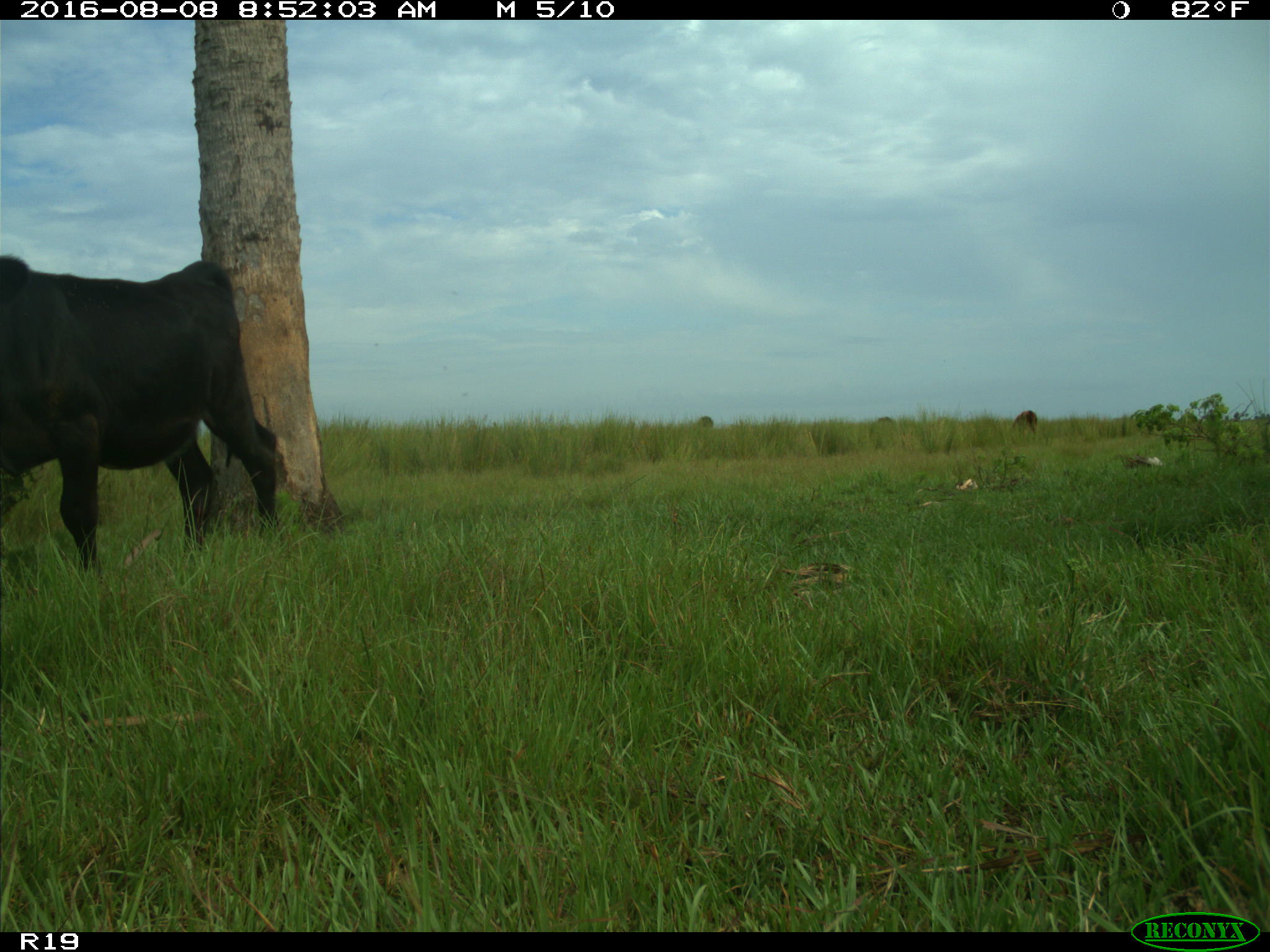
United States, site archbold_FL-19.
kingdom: Animalia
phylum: Chordata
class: Mammalia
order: Artiodactyla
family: Bovidae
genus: Bos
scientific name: Bos taurus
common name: domestic cow